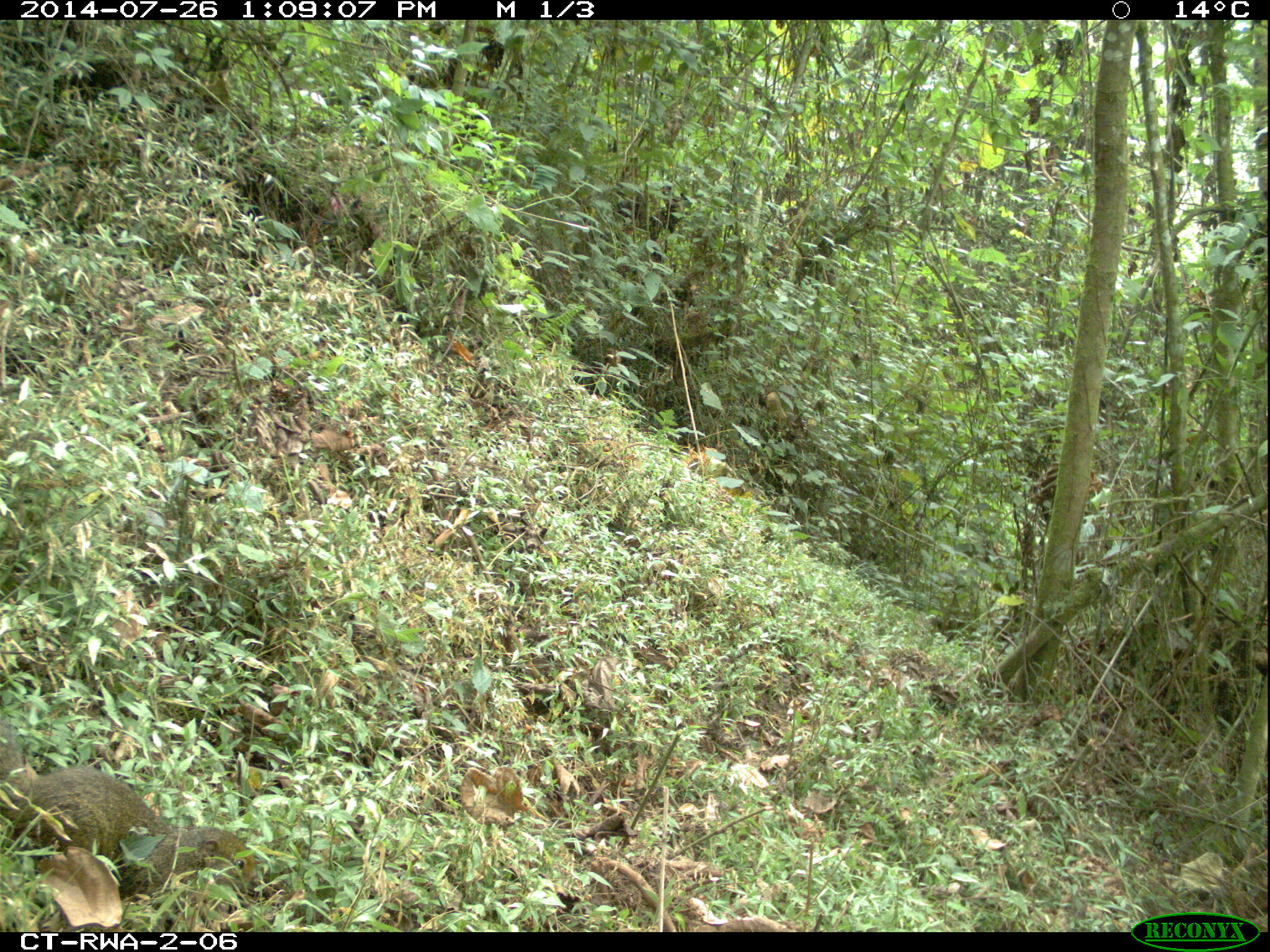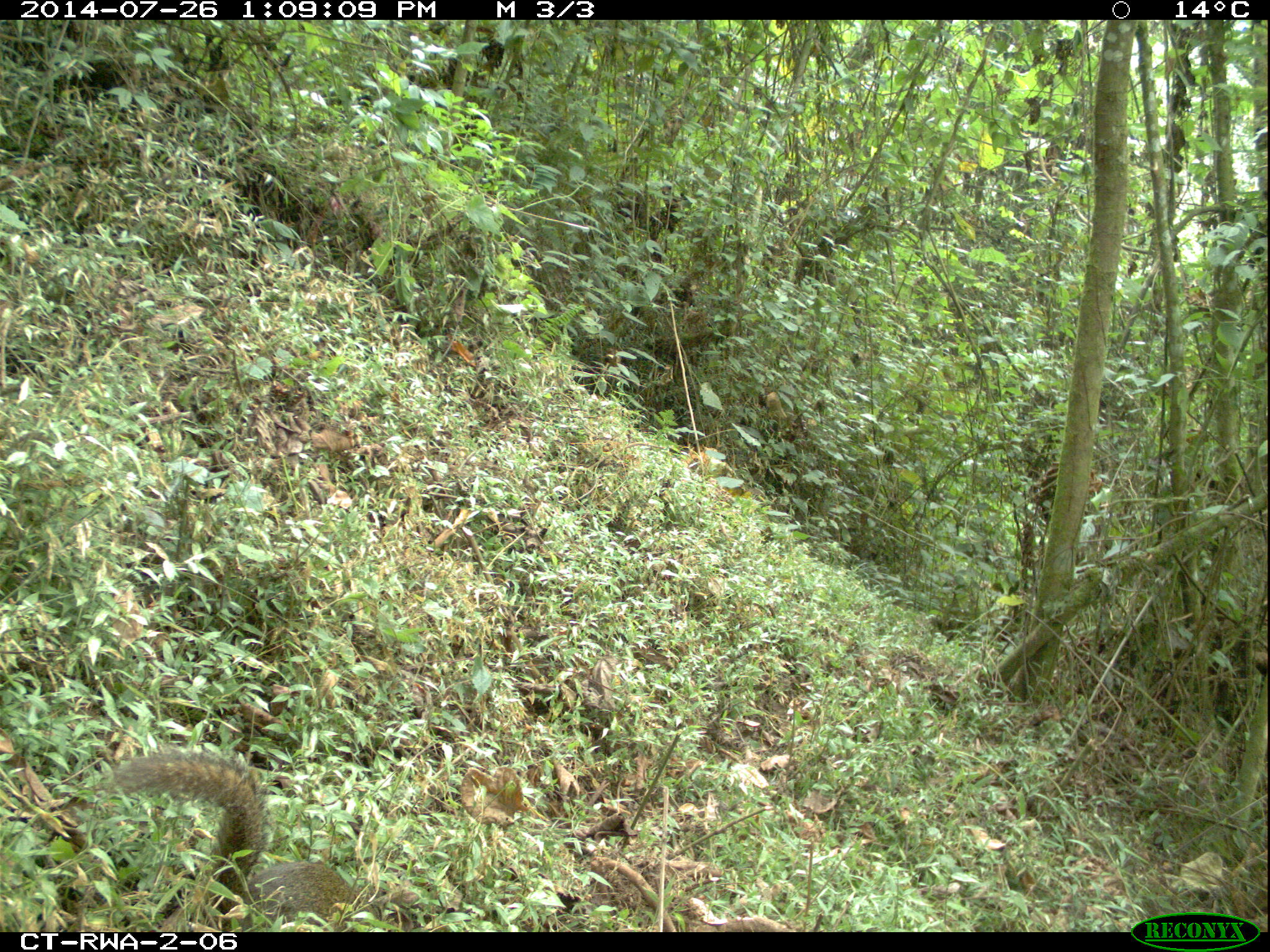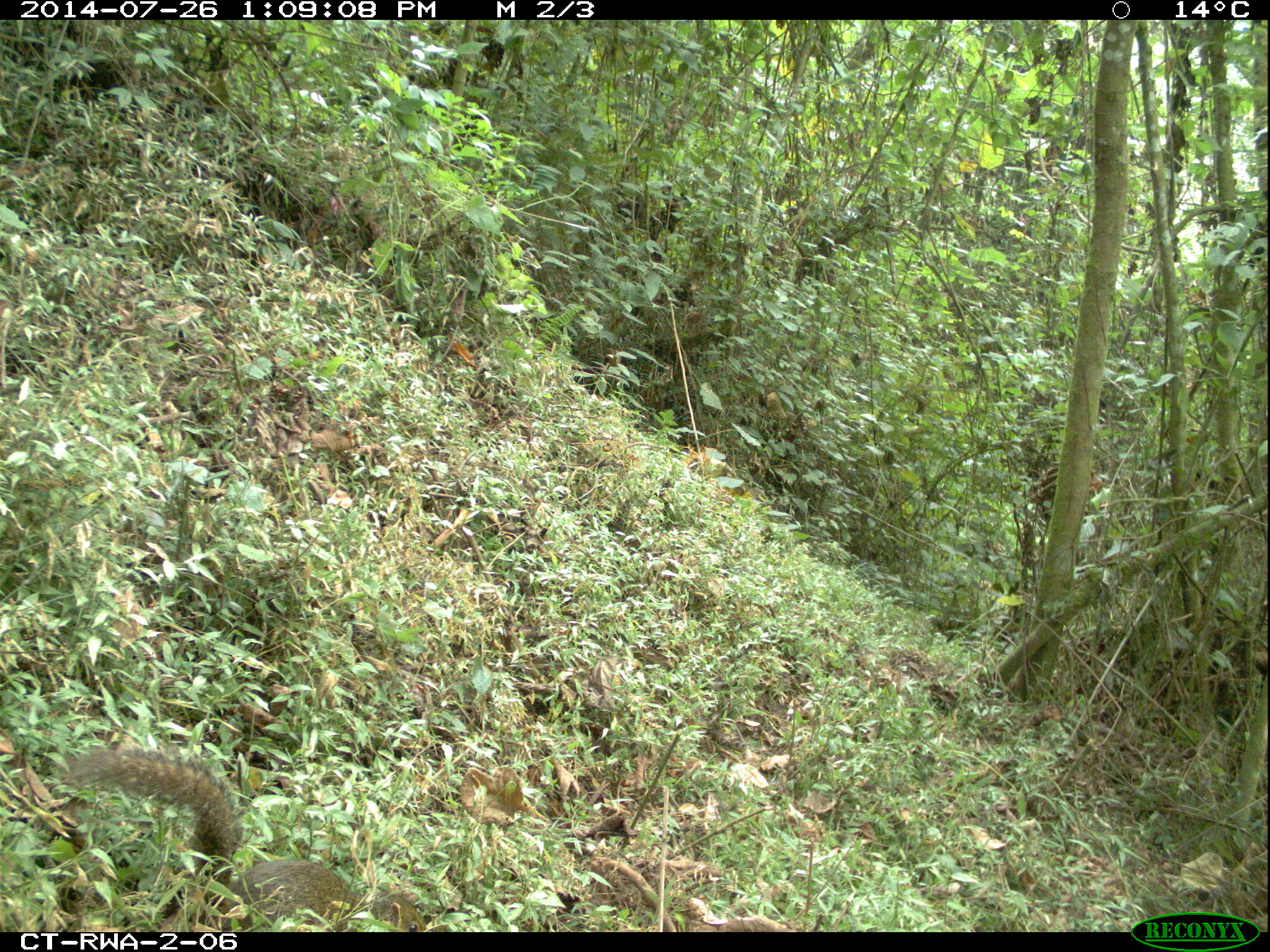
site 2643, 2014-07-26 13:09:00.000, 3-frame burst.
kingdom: Animalia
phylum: Chordata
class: Mammalia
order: Rodentia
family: Sciuridae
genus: Funisciurus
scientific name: Funisciurus carruthersi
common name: carruther's mountain squirrel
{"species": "Funisciurus carruthersi (carruther's mountain squirrel)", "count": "1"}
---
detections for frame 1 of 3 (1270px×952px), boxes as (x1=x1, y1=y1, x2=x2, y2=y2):
funisciurus carruthersi: (x1=0, y1=714, x2=272, y2=911)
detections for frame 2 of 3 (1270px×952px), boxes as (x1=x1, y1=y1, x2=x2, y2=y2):
funisciurus carruthersi: (x1=102, y1=747, x2=385, y2=932)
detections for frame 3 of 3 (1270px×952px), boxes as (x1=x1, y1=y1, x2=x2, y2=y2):
funisciurus carruthersi: (x1=51, y1=741, x2=426, y2=932)